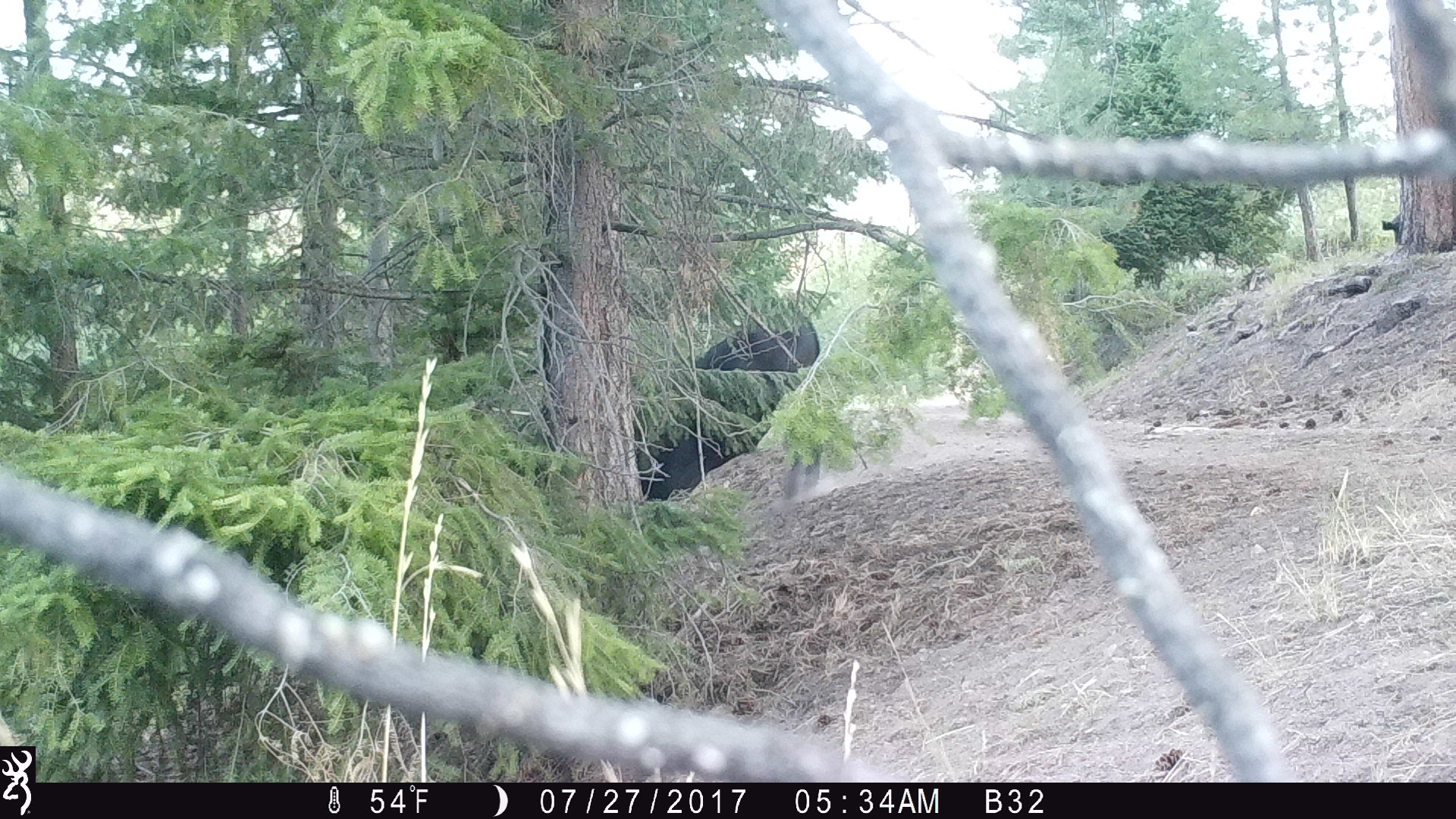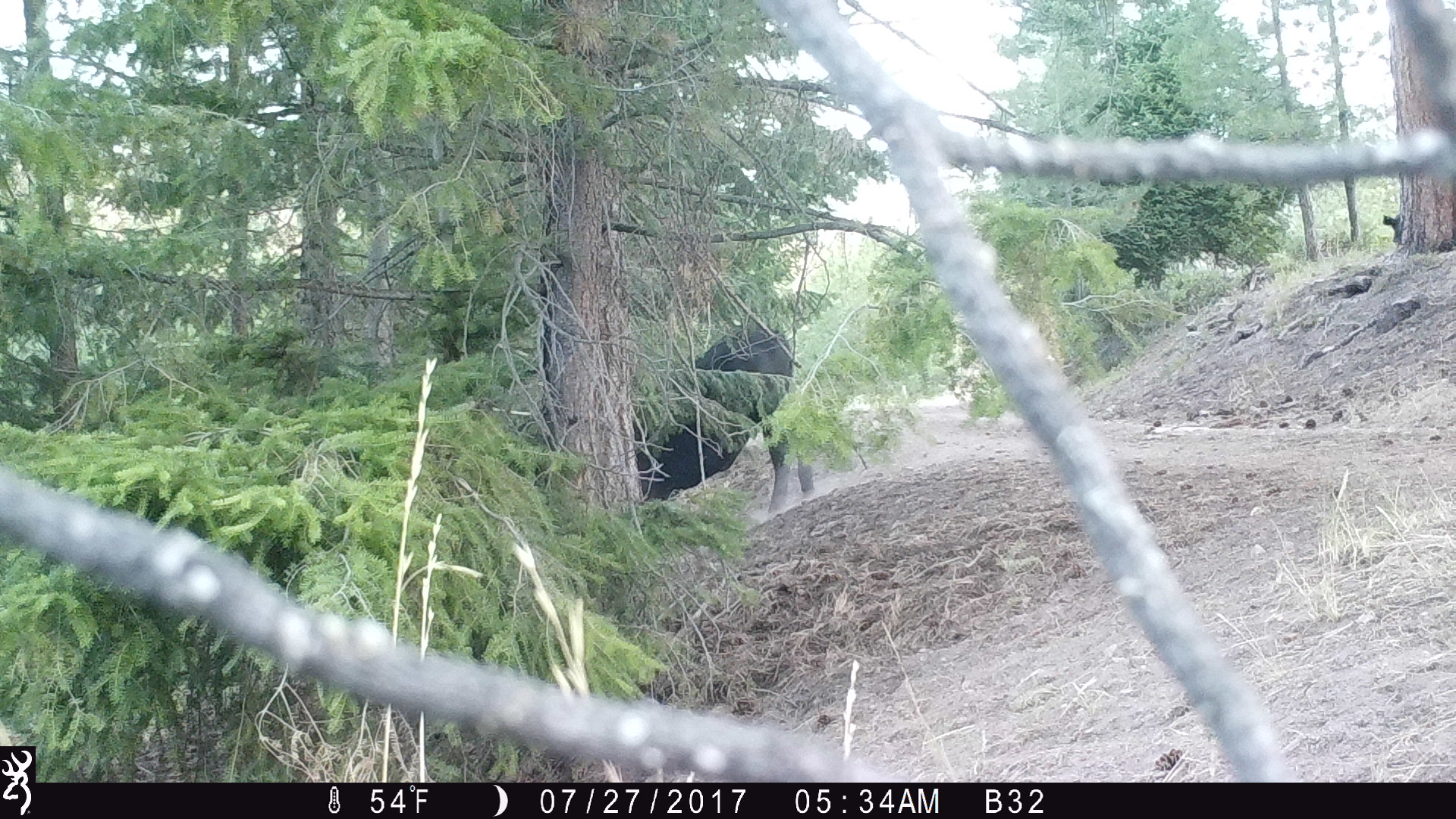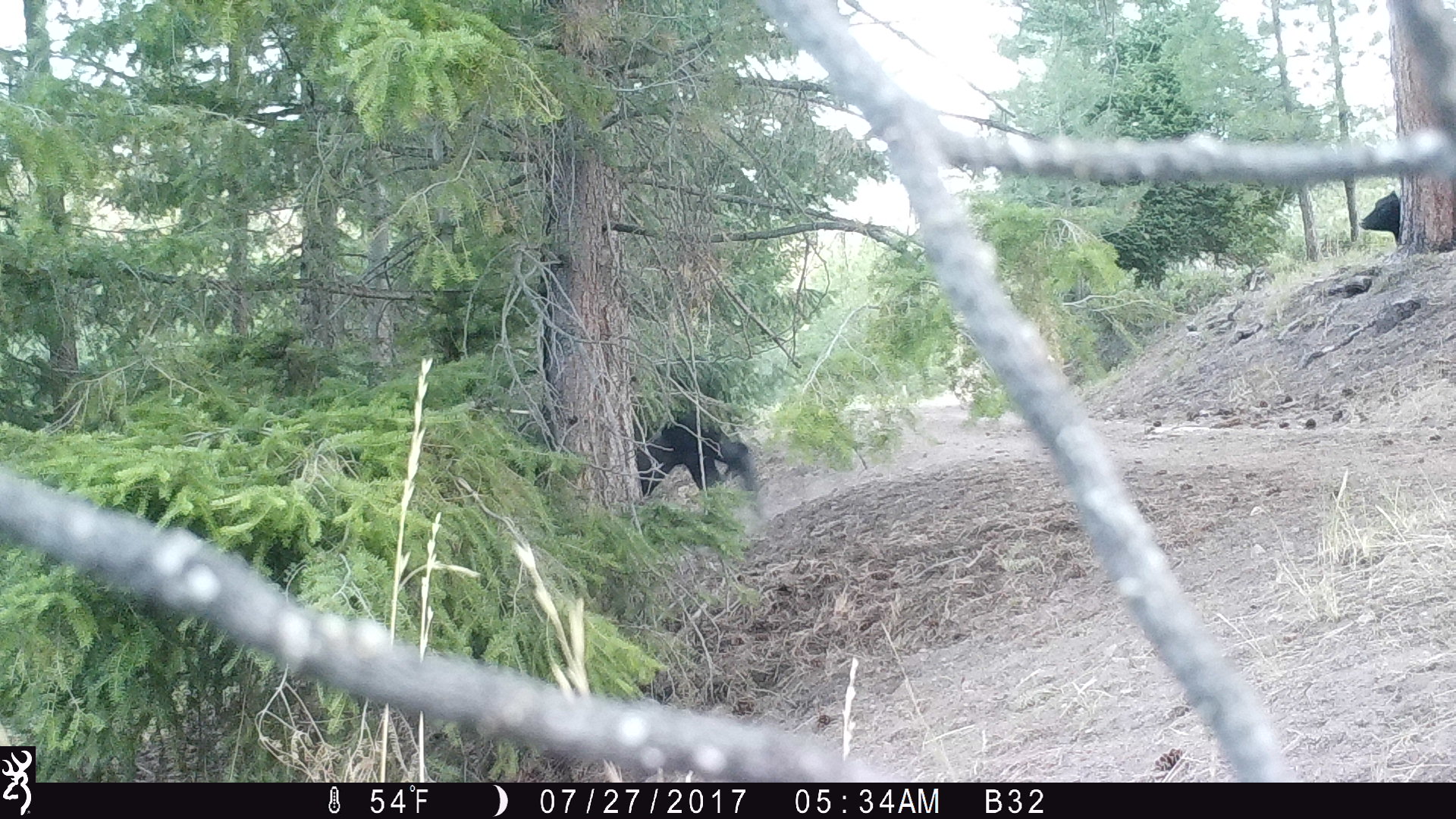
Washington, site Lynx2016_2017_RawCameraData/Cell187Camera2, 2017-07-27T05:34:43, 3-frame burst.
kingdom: Animalia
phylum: Chordata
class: Mammalia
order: Artiodactyla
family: Bovidae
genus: Bos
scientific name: Bos taurus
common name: domestic cattle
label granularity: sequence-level